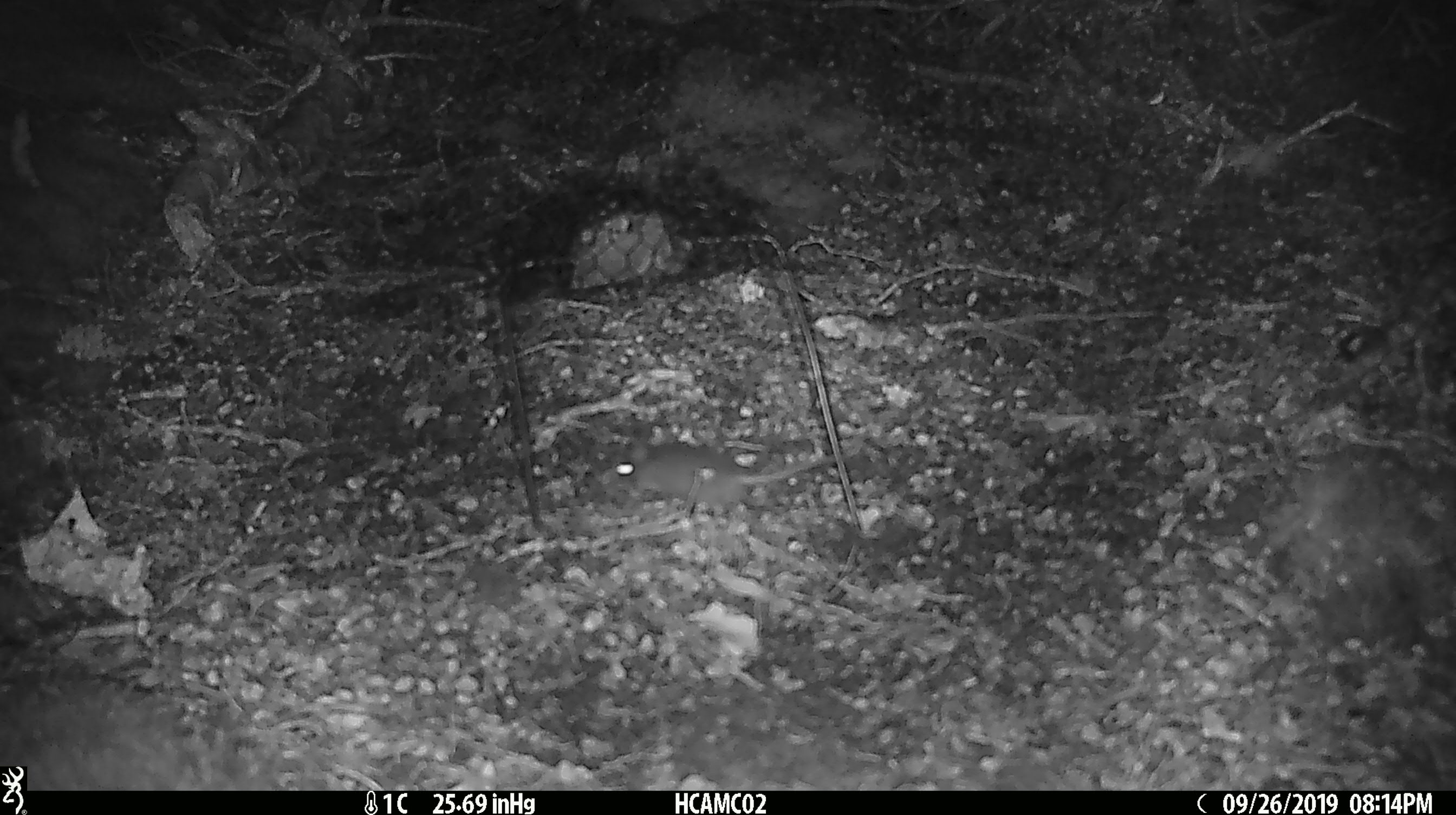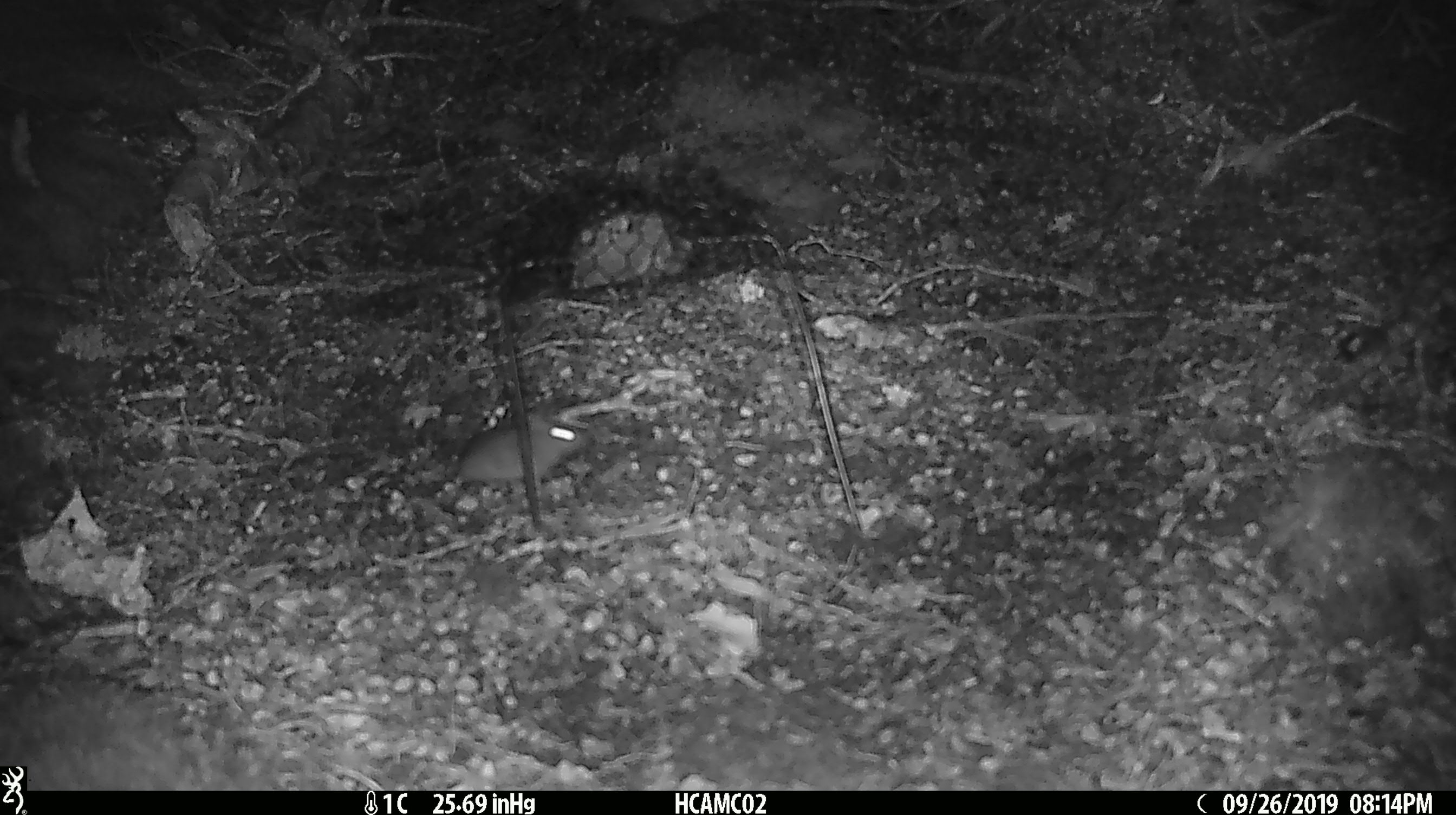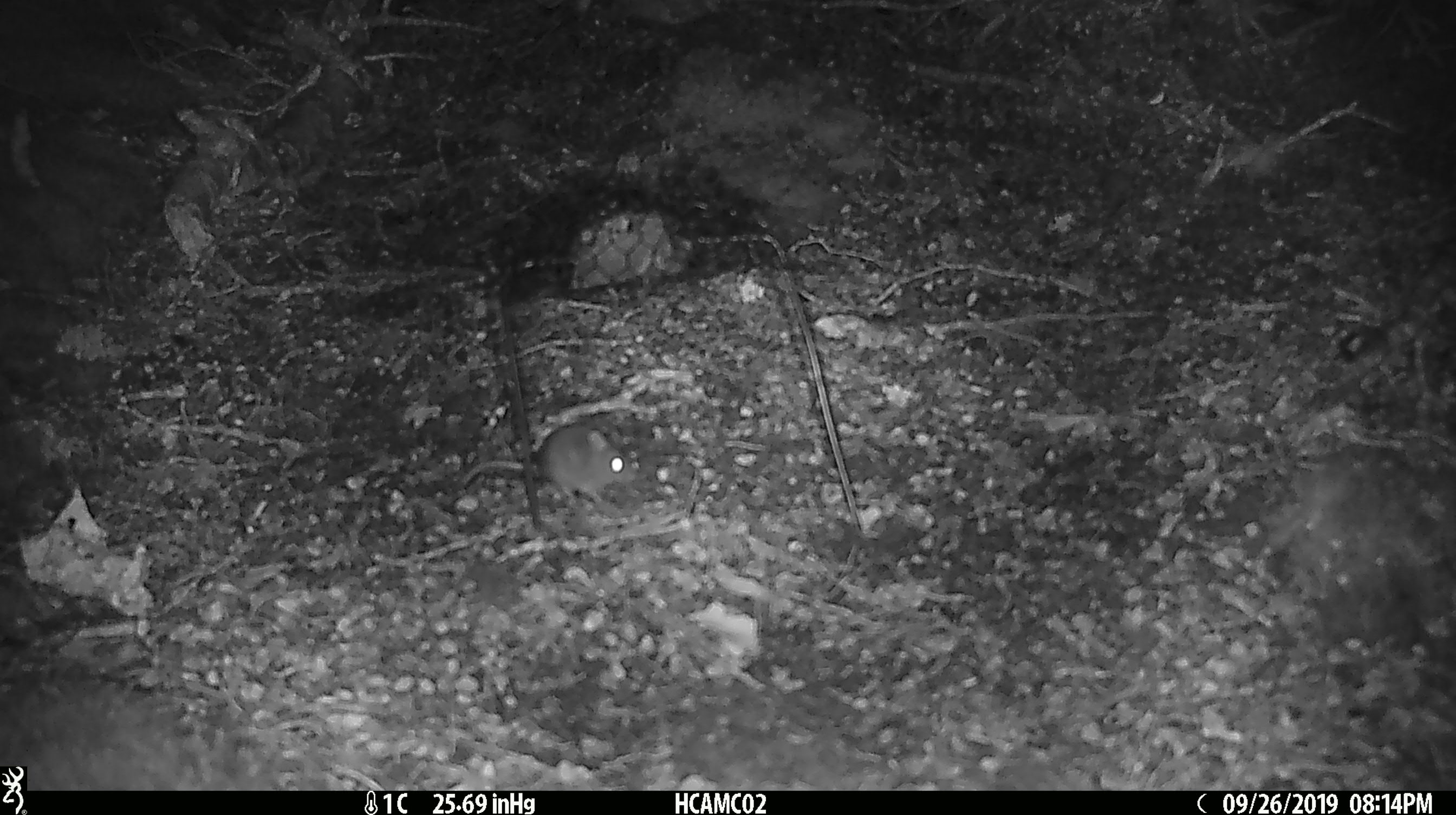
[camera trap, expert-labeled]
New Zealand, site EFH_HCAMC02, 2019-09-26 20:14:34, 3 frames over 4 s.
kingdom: Animalia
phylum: Chordata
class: Mammalia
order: Rodentia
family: Muridae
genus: Mus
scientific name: Mus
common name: mouse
Mouse (Mus).